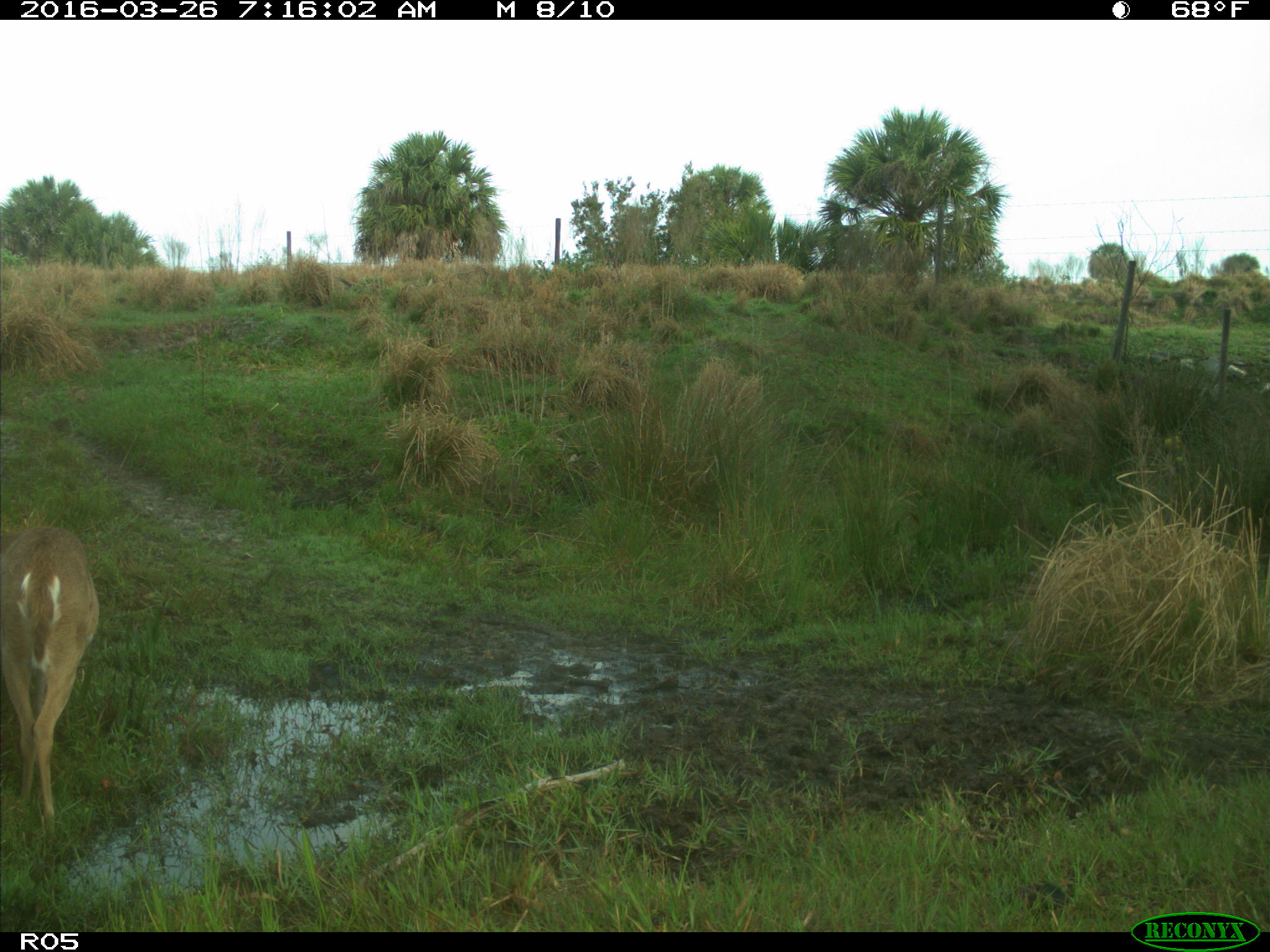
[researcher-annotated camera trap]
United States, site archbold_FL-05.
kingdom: Animalia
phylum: Chordata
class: Mammalia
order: Artiodactyla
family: Cervidae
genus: Odocoileus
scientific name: Odocoileus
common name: deer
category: unidentified deer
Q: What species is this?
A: Unidentified deer (deer) (Odocoileus).